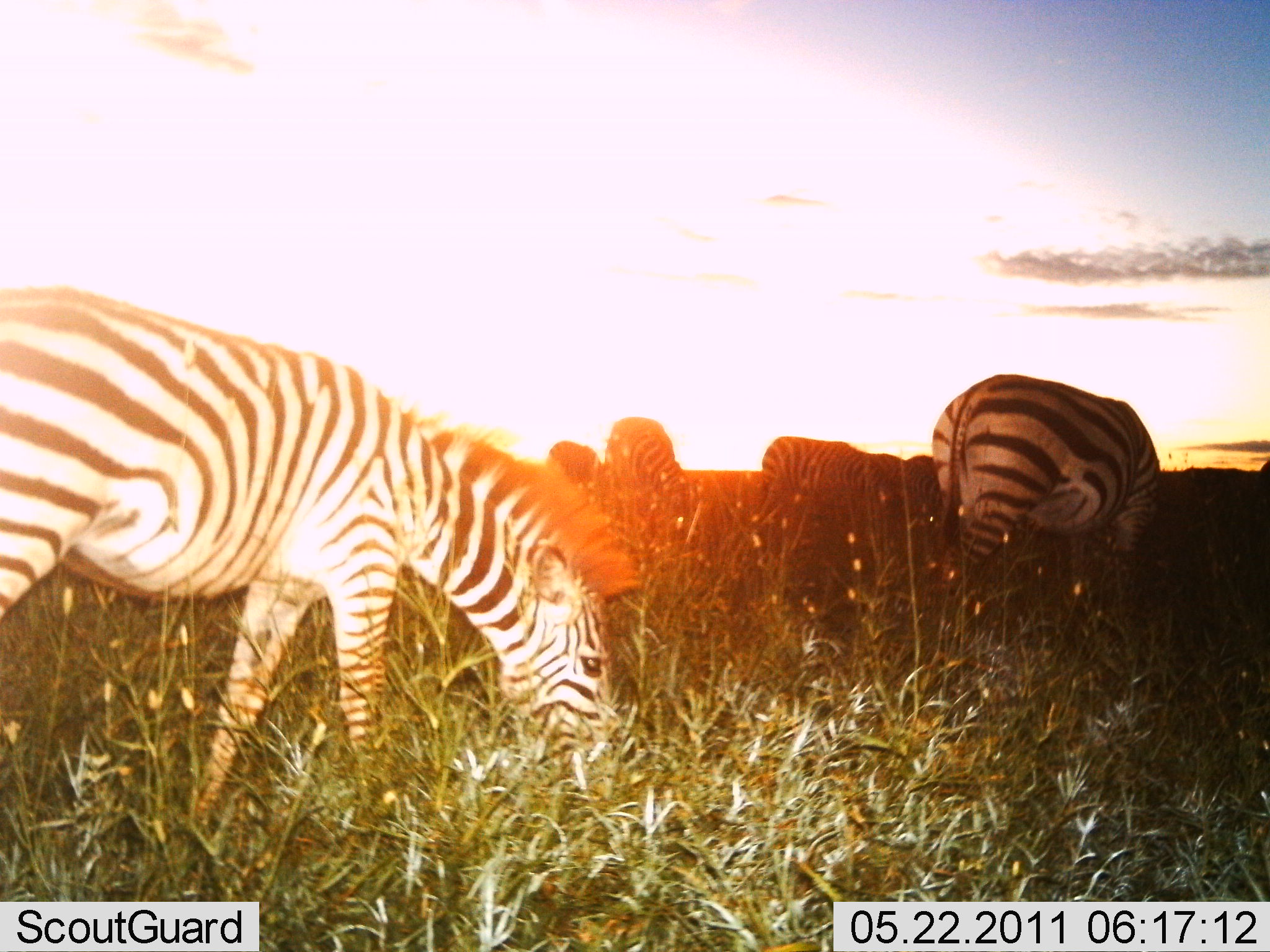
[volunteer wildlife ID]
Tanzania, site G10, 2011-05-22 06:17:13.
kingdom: Animalia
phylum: Chordata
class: Mammalia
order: Perissodactyla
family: Equidae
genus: Equus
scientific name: Equus quagga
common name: plains zebra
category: zebra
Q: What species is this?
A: Zebra (plains zebra) (Equus quagga).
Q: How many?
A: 6.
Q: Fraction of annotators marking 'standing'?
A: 21%.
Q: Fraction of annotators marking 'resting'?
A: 0%.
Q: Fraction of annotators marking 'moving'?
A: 0%.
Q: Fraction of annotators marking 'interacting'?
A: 0%.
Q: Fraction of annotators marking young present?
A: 0%.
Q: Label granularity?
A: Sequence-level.